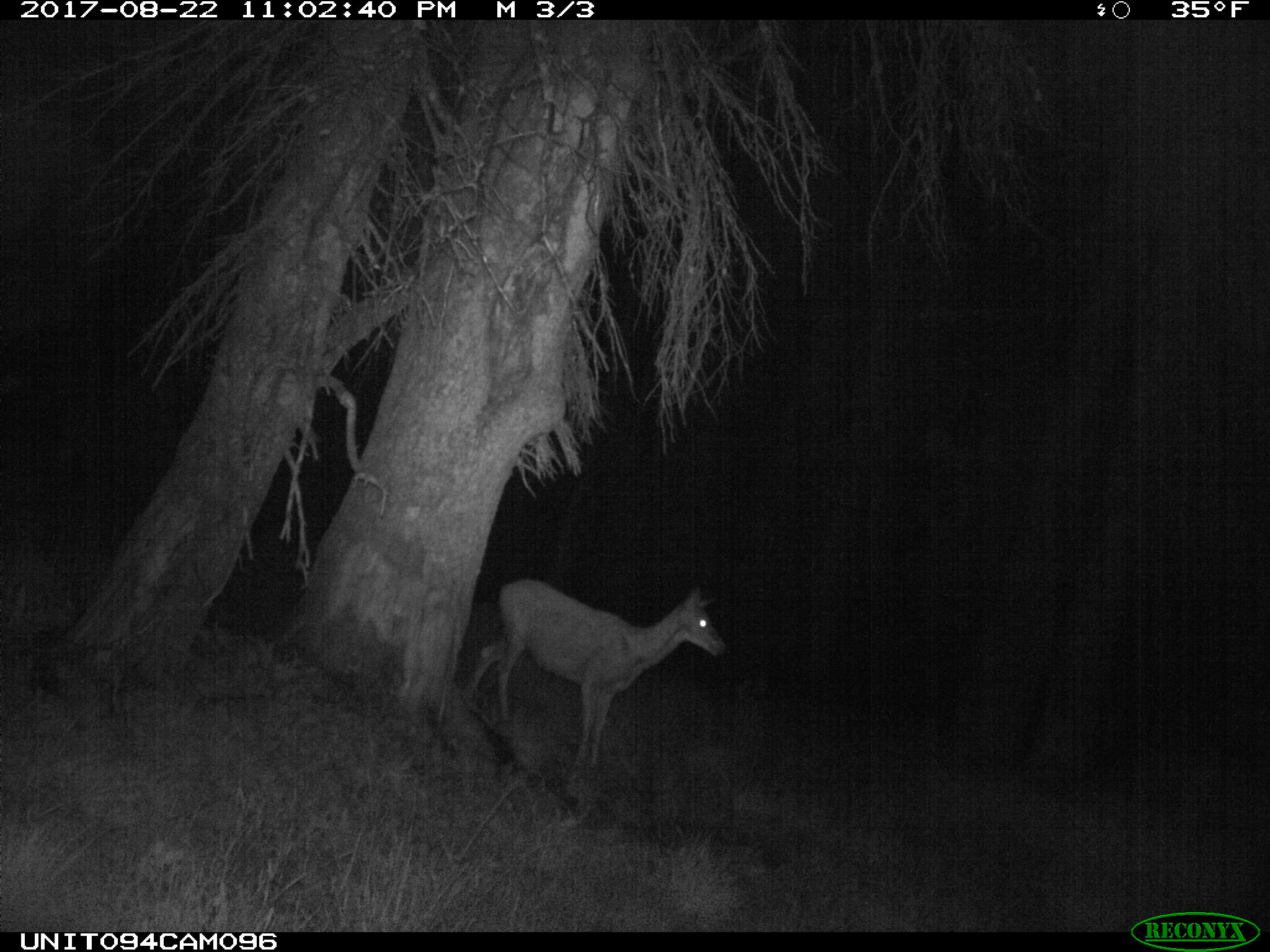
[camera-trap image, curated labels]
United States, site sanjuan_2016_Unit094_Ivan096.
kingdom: Animalia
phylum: Chordata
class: Mammalia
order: Artiodactyla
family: Cervidae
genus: Odocoileus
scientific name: Odocoileus hemionus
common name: mule deer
Odocoileus hemionus (mule deer).